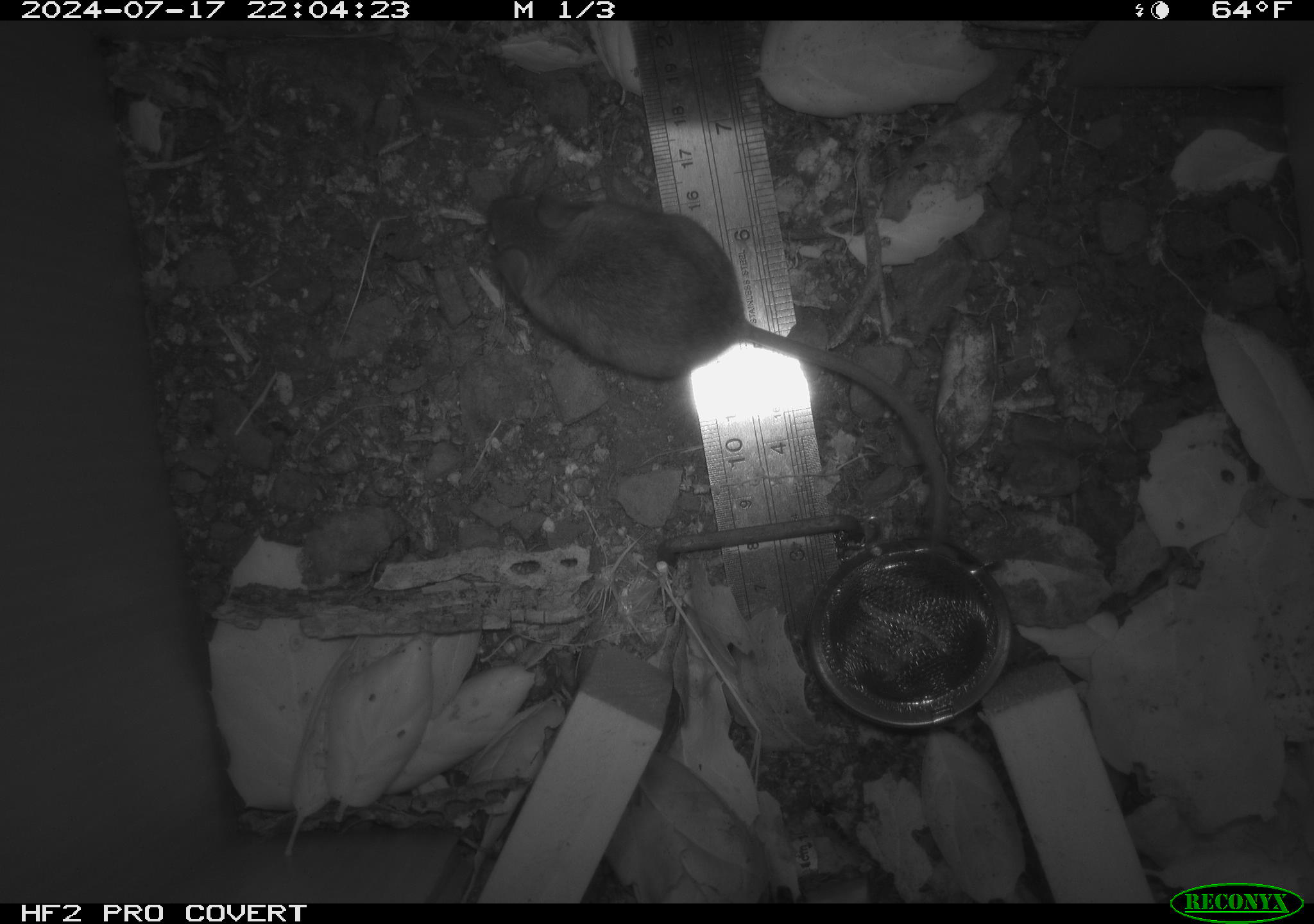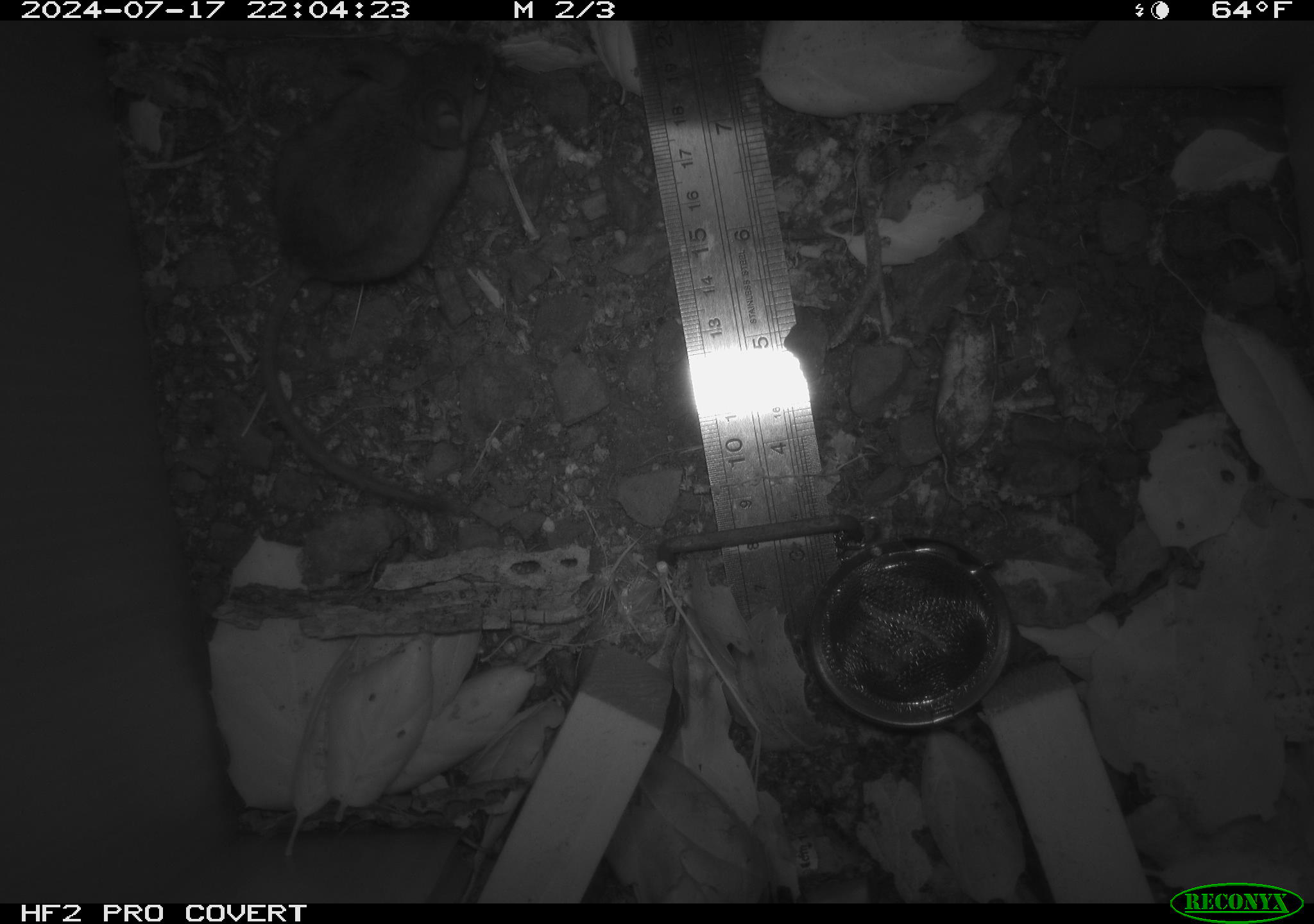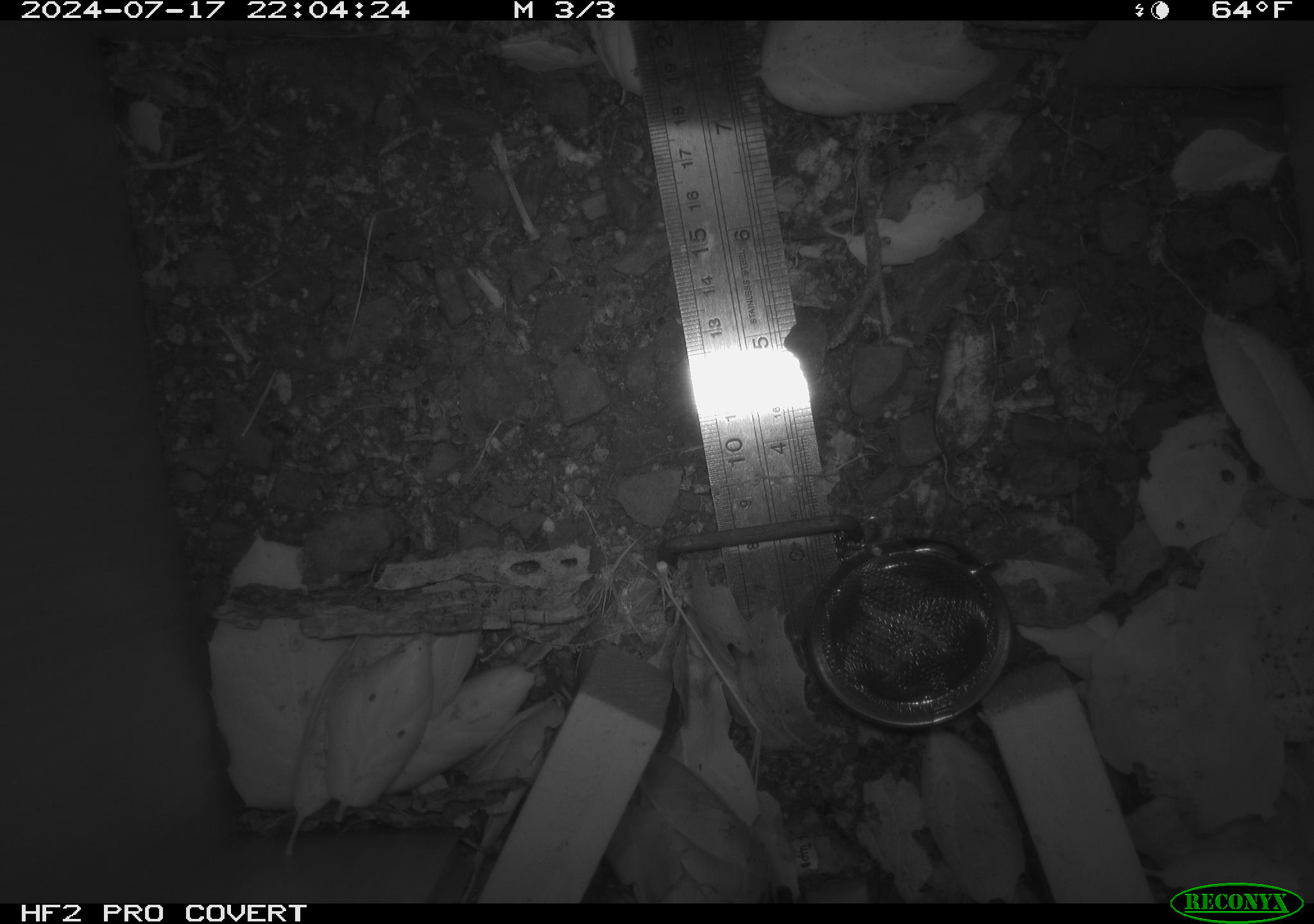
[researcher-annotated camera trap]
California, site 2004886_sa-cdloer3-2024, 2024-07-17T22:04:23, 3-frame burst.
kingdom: Animalia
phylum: Chordata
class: Mammalia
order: Rodentia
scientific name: Rodentia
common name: rodent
Rodent (Rodentia).